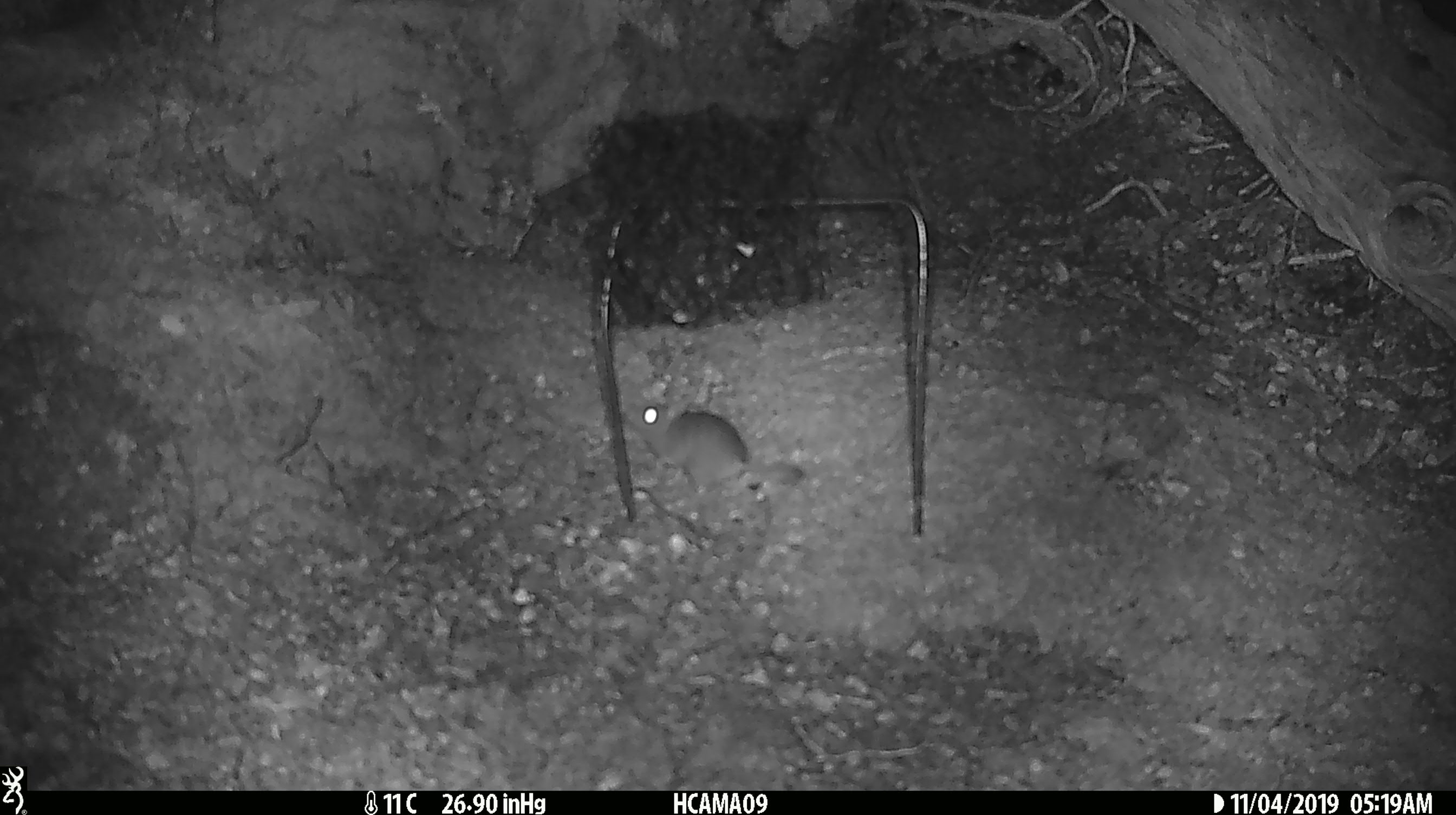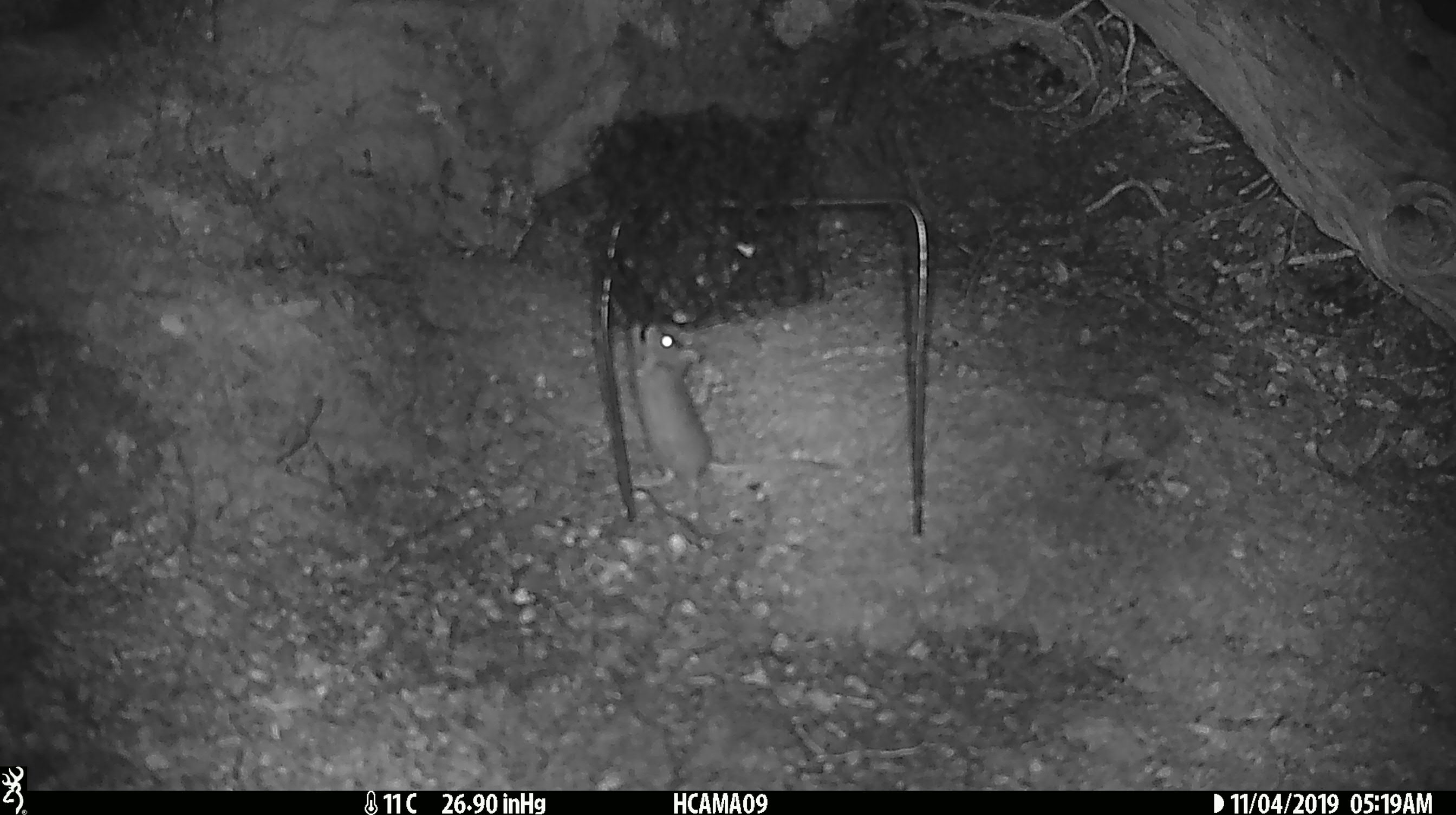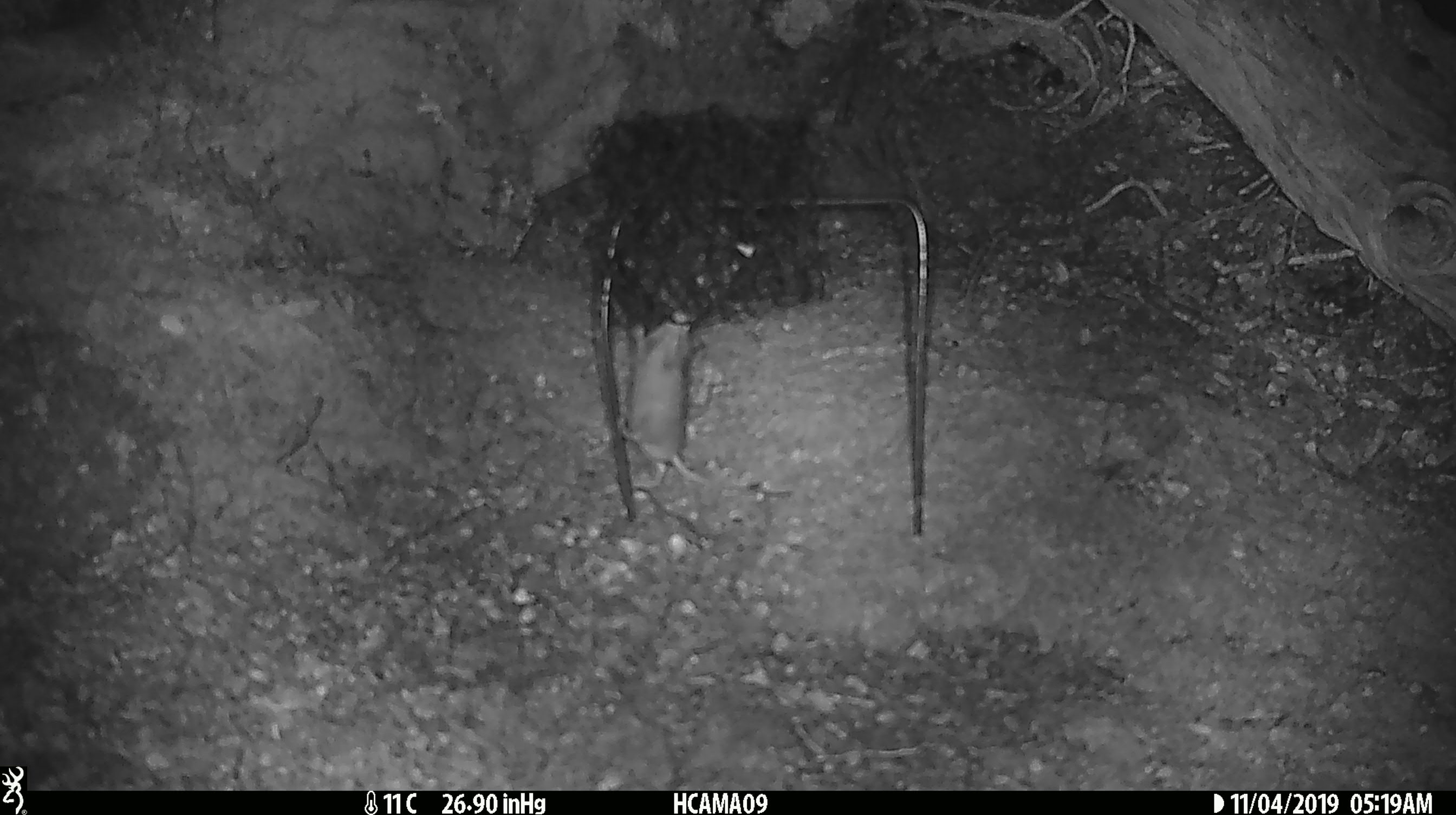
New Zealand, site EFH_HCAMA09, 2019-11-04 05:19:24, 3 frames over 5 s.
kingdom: Animalia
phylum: Chordata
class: Mammalia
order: Rodentia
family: Muridae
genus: Mus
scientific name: Mus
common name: mouse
Mouse (Mus).